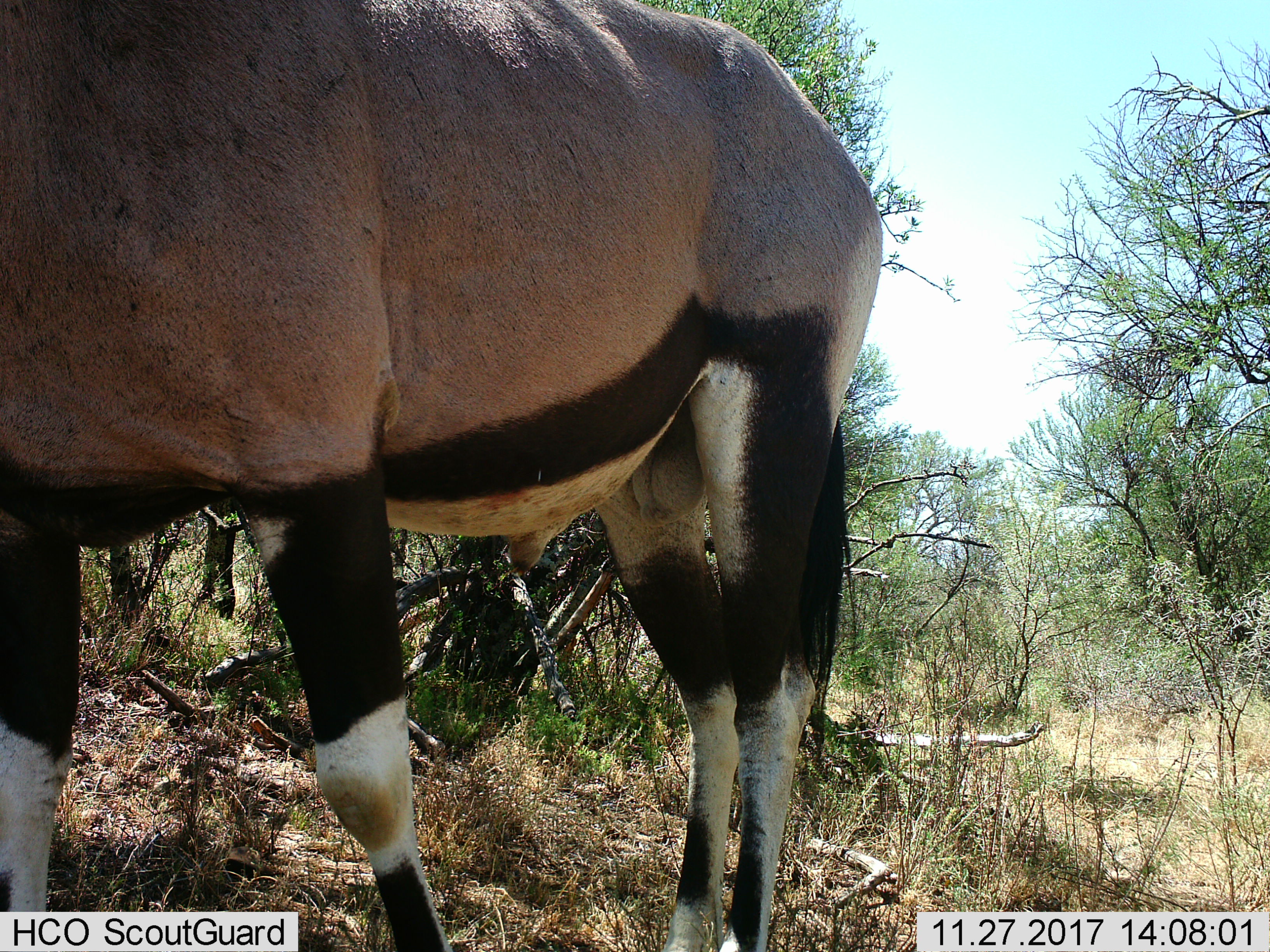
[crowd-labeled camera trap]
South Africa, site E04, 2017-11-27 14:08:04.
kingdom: Animalia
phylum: Chordata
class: Mammalia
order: Artiodactyla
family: Bovidae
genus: Oryx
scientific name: Oryx gazella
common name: gemsbok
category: gemsbokoryx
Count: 1.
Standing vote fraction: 70%.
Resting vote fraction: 0%.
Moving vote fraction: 30%.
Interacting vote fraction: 0%.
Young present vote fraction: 0%.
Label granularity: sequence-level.